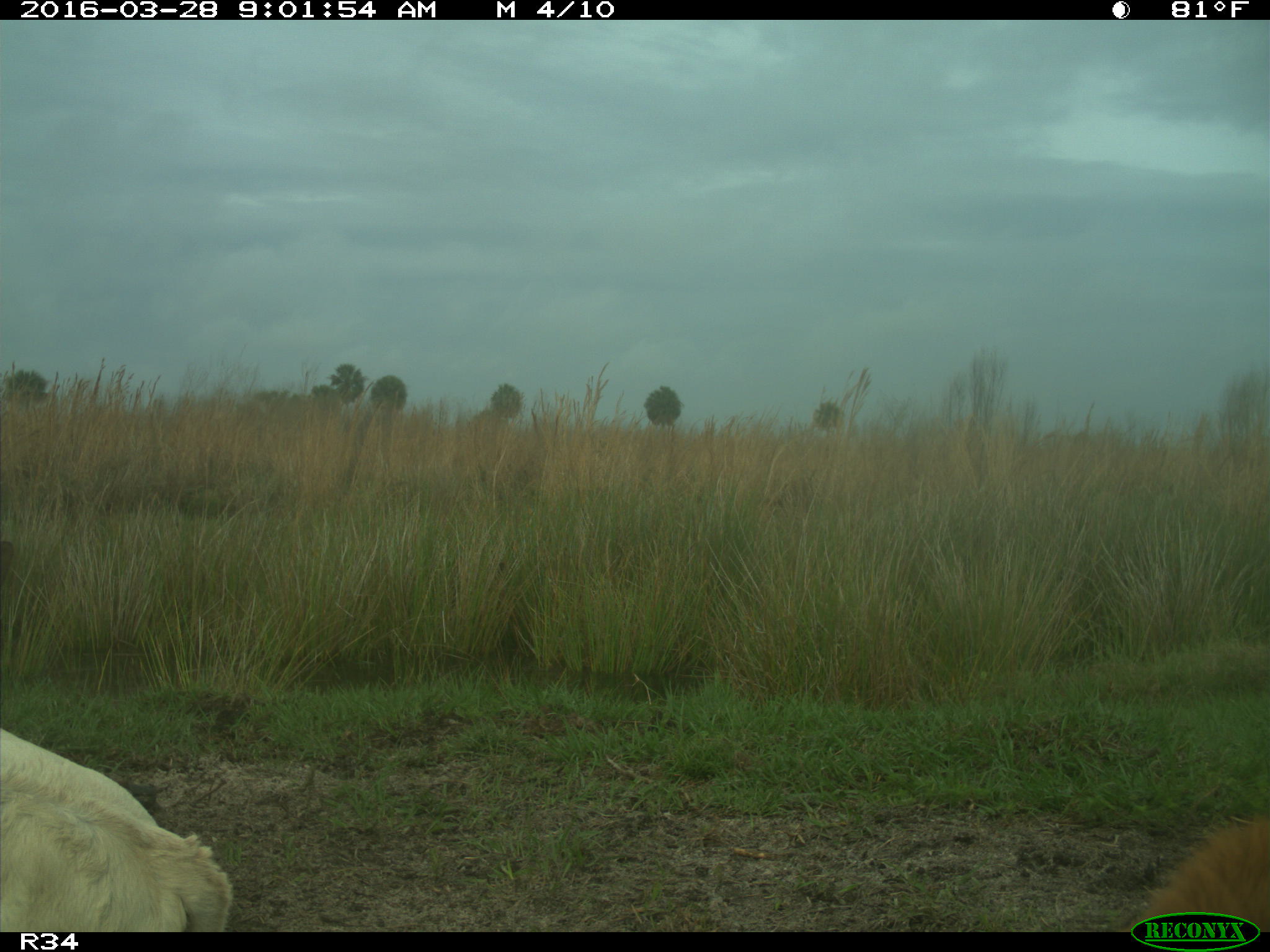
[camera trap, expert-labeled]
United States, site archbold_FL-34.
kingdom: Animalia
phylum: Chordata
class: Mammalia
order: Artiodactyla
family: Bovidae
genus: Bos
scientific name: Bos taurus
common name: domestic cow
Bos taurus (domestic cow).